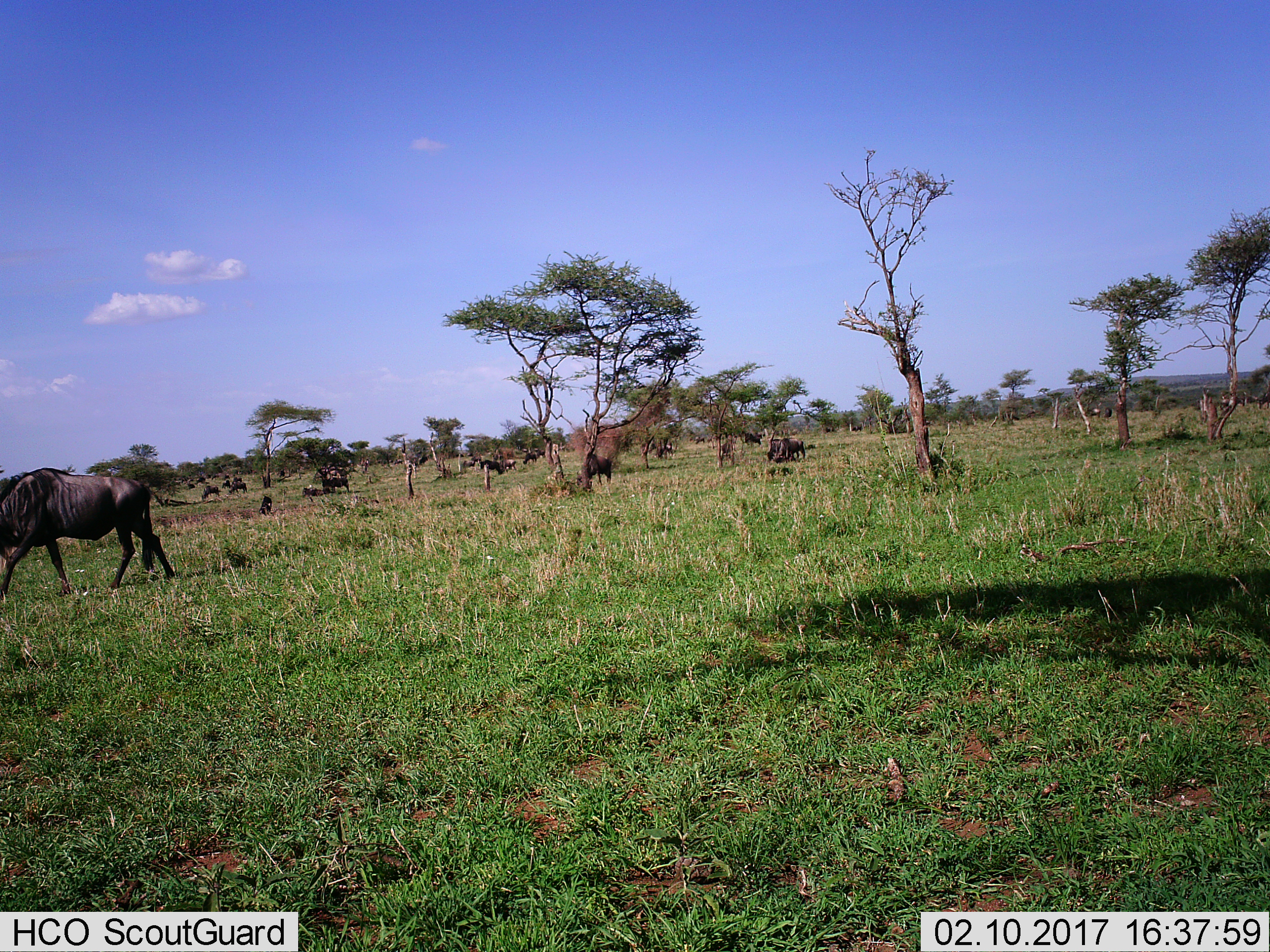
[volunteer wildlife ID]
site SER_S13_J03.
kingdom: Animalia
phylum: Chordata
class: Mammalia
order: Artiodactyla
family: Bovidae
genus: Connochaetes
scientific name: Connochaetes taurinus taurinus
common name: blue wildebeest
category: wildebeestblue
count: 8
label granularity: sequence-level